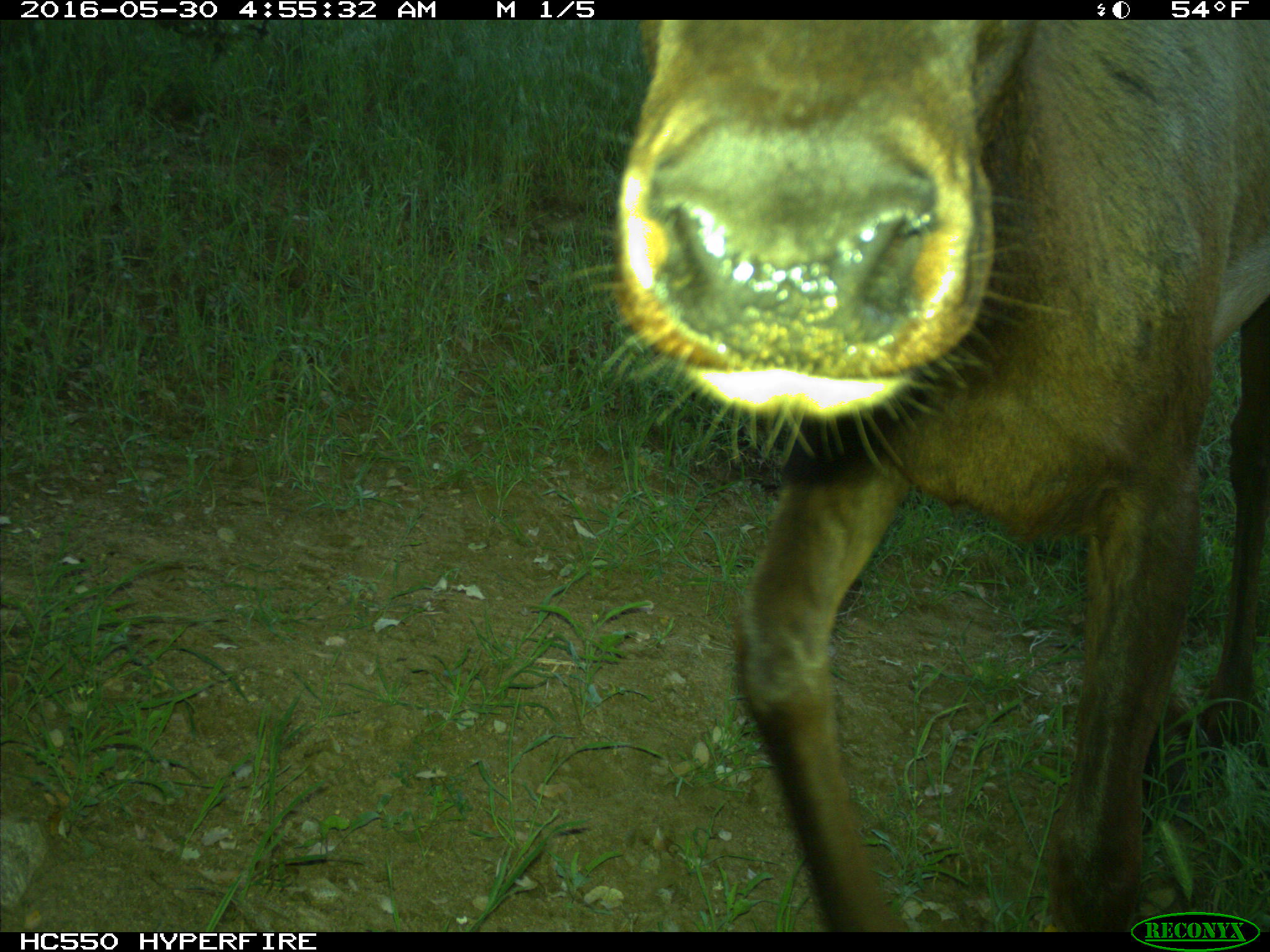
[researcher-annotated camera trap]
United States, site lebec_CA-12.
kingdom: Animalia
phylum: Chordata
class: Mammalia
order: Artiodactyla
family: Cervidae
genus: Cervus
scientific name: Cervus canadensis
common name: elk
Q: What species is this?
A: Cervus canadensis (elk).